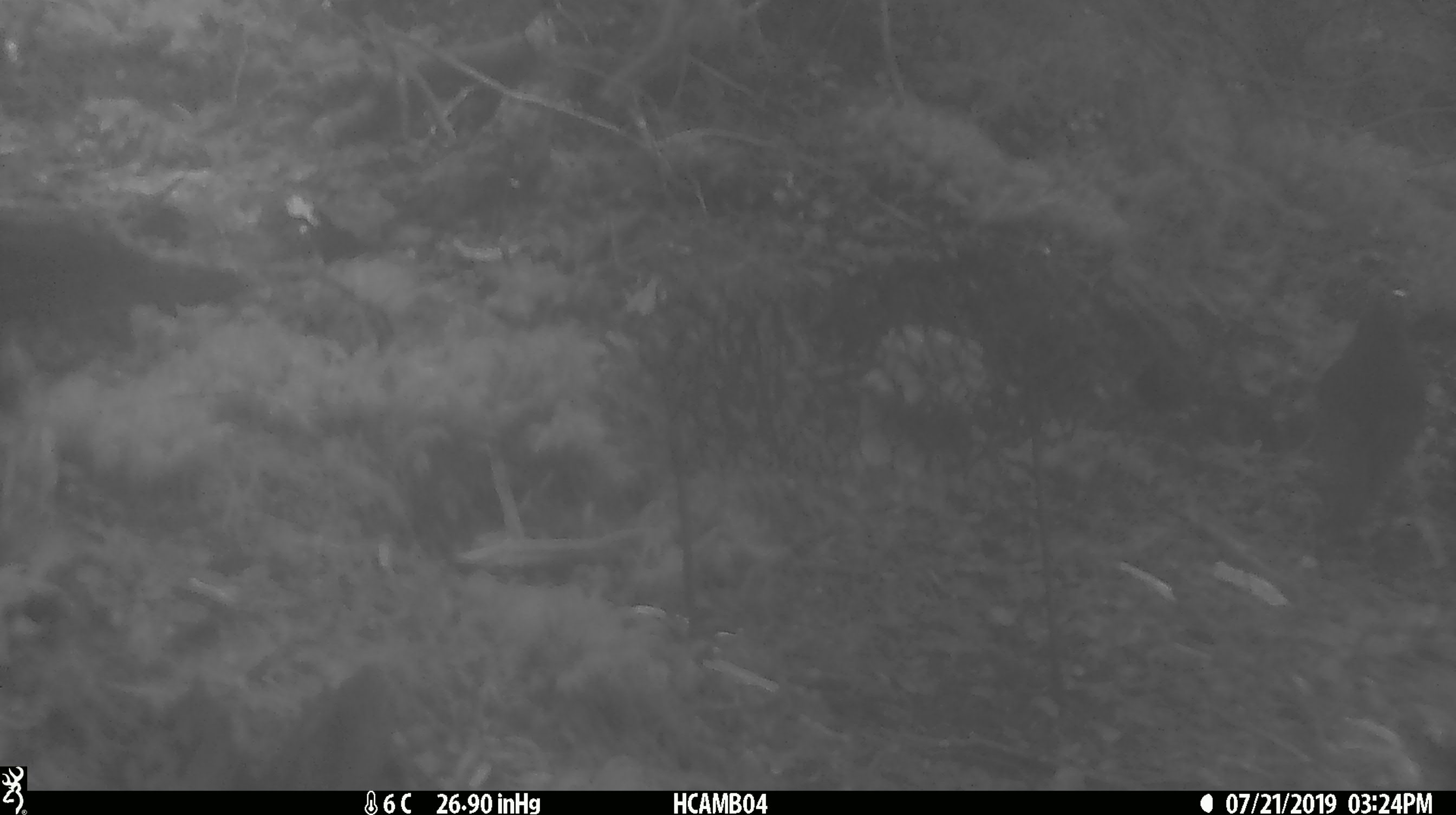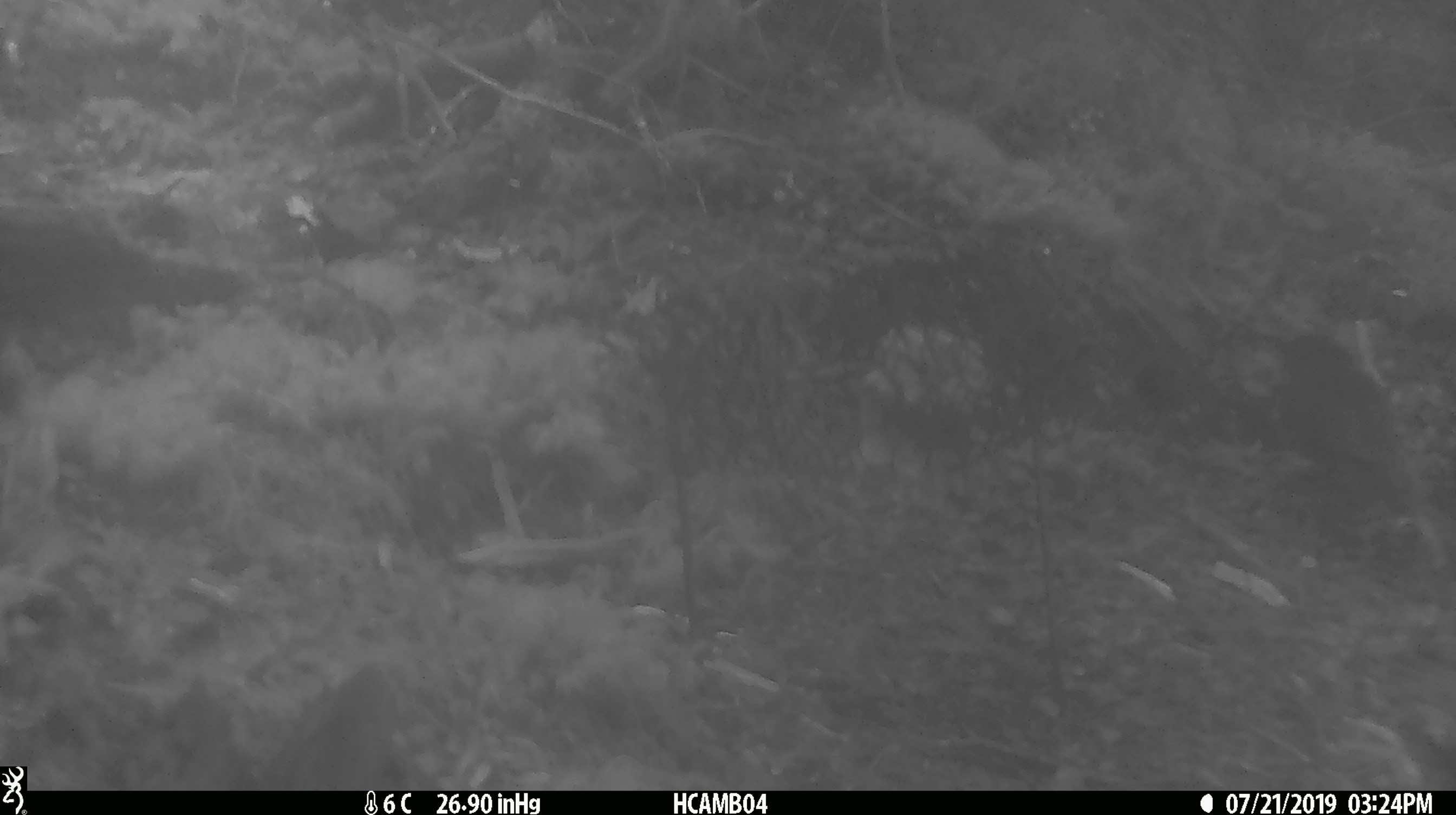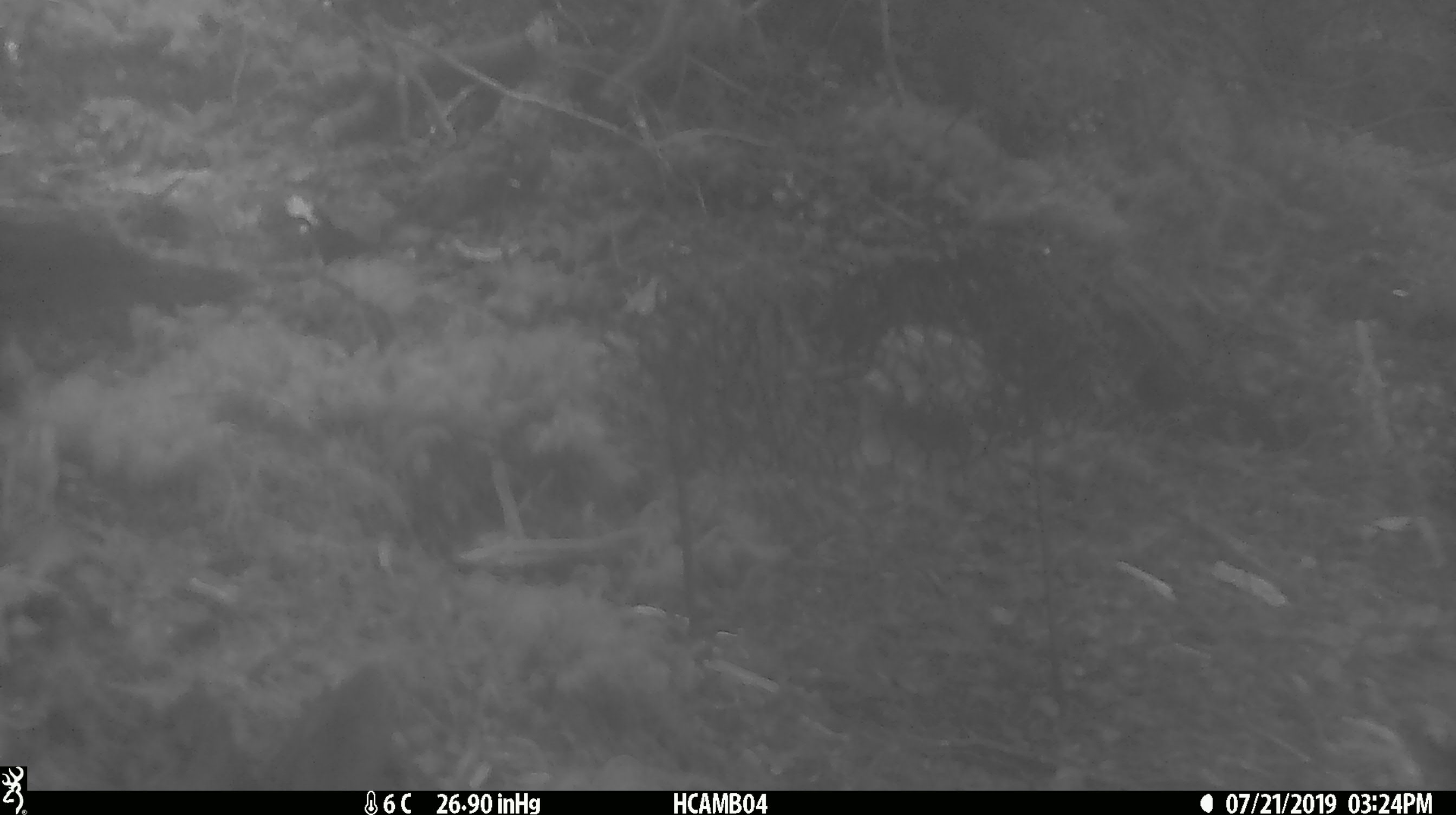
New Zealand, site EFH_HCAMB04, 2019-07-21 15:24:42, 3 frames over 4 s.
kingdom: Animalia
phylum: Chordata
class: Aves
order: Passeriformes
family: Petroicidae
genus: Petroica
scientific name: Petroica australis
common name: new zealand robin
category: robin